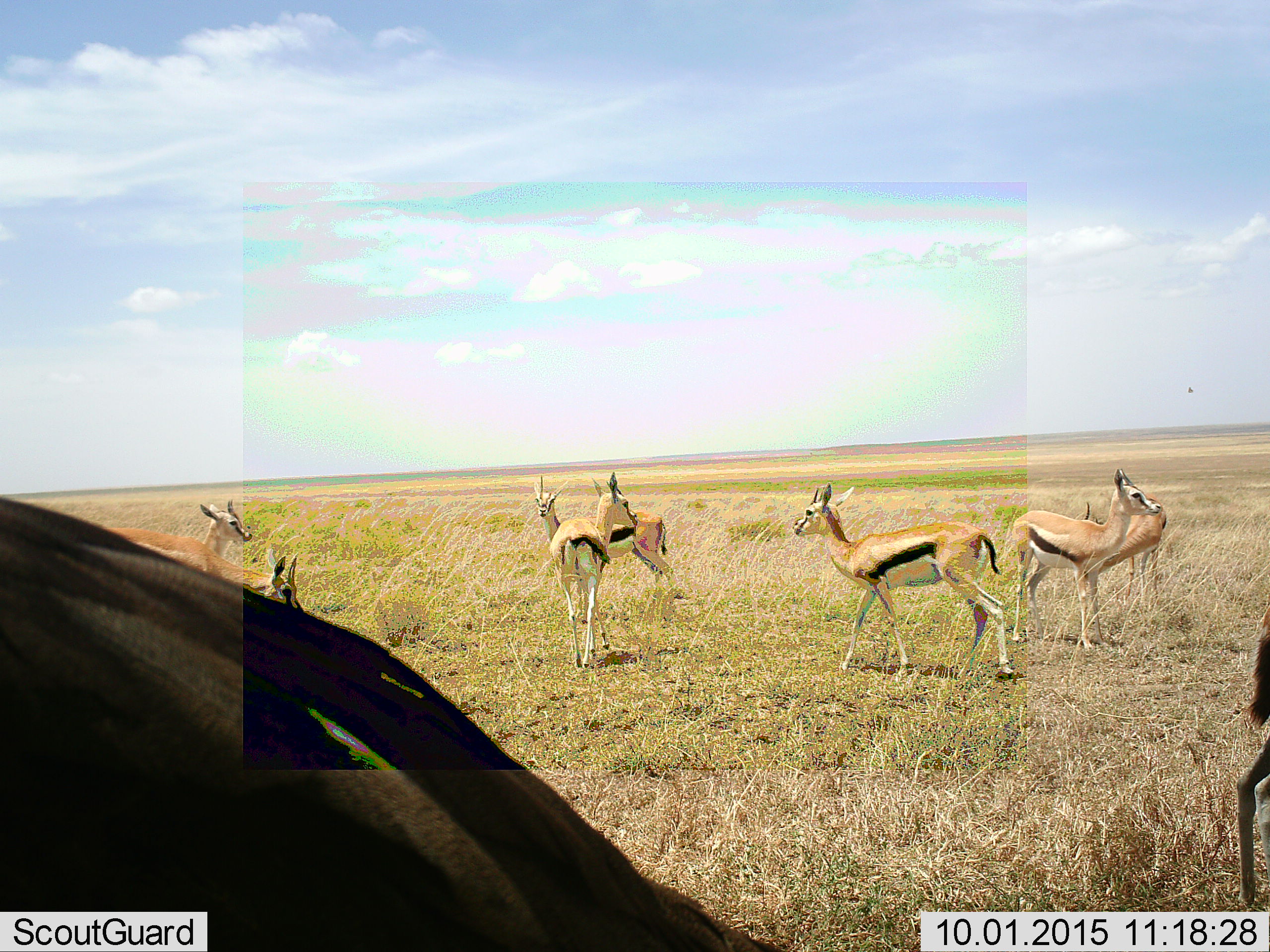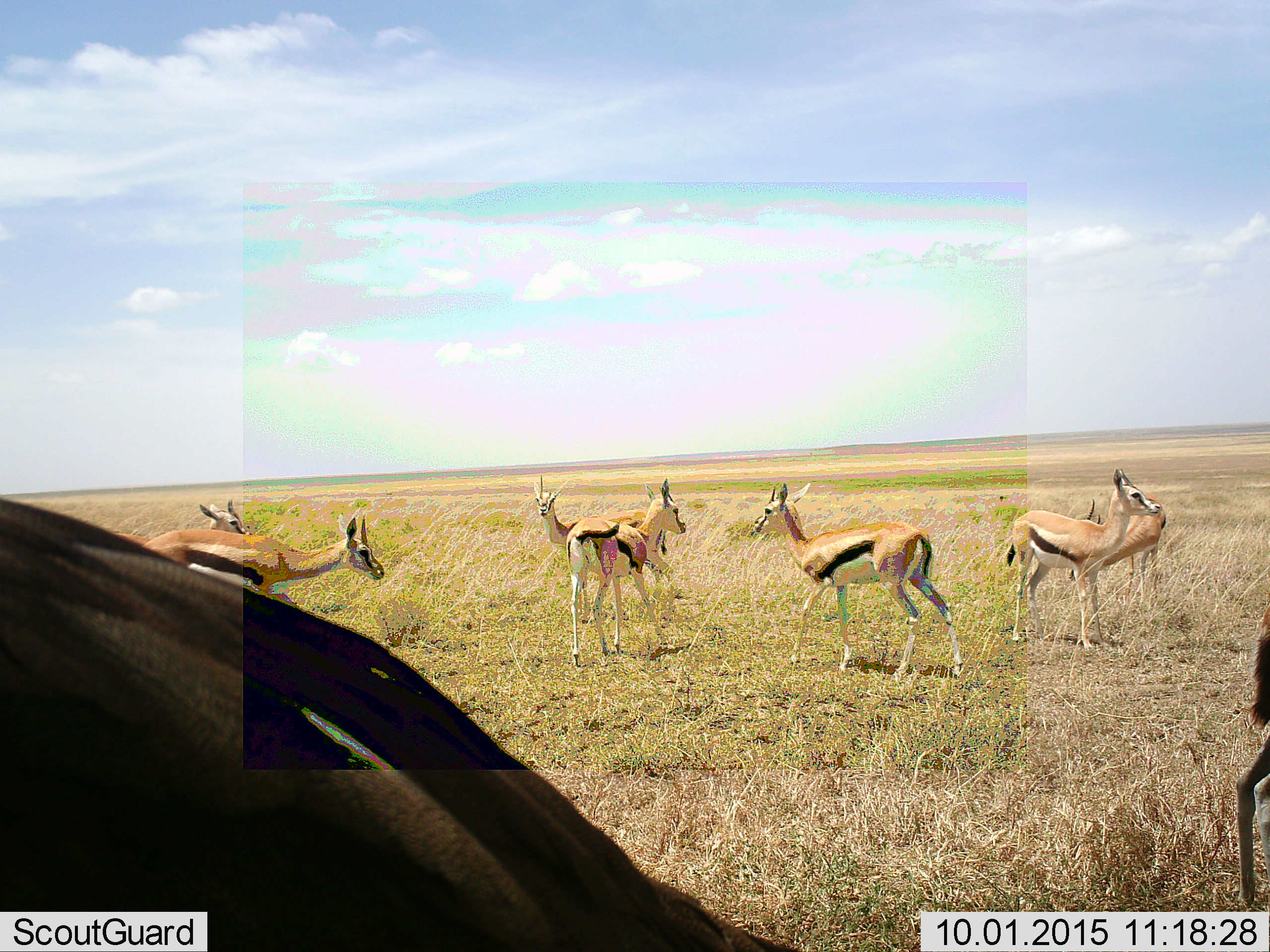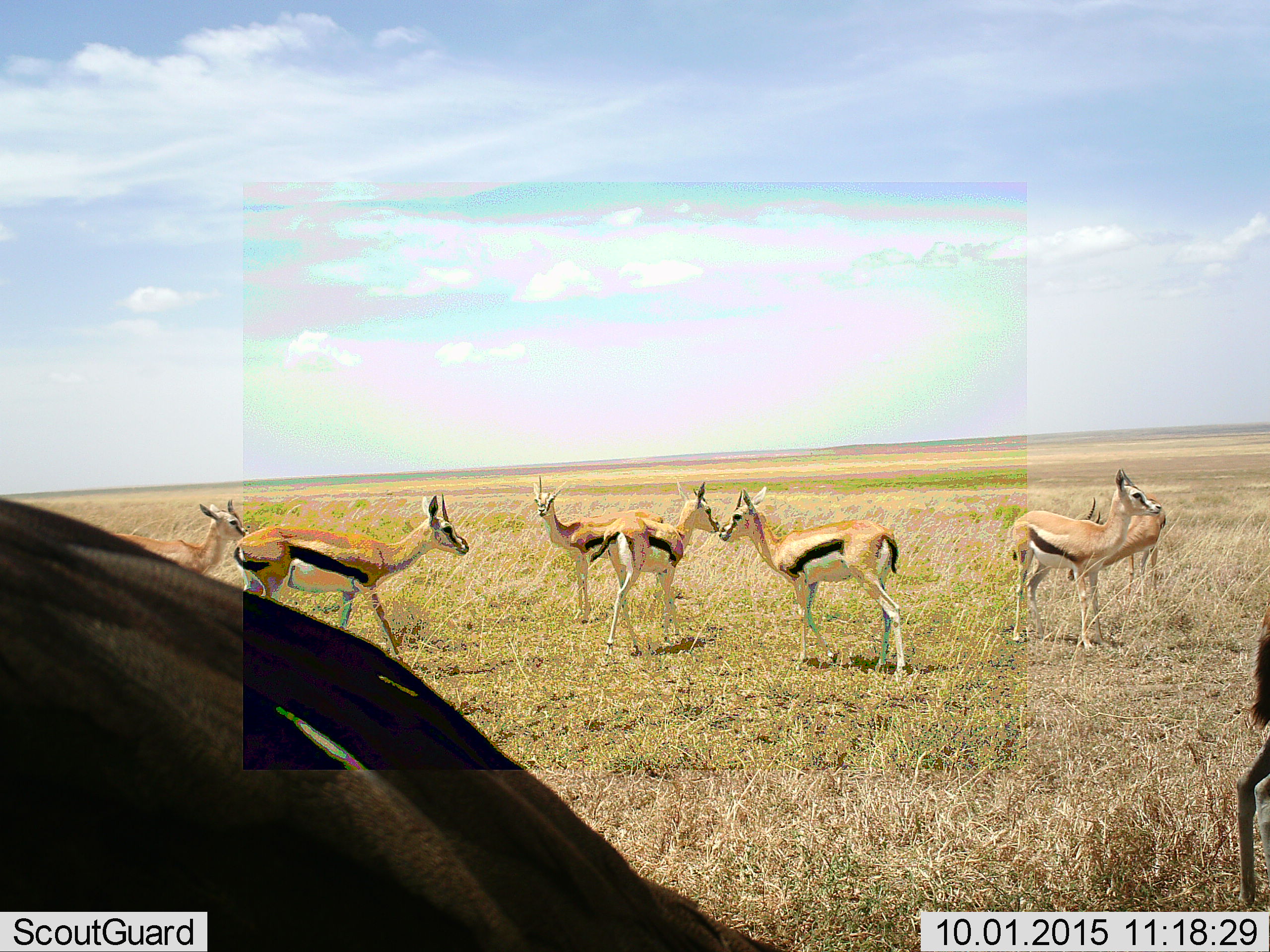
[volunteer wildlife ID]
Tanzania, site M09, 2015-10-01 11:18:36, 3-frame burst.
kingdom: Animalia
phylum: Chordata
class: Mammalia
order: Artiodactyla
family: Bovidae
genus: Eudorcas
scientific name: Eudorcas thomsonii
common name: thomson's gazelle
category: gazellethomsons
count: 9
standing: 83%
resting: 0%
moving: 67%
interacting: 0%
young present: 17%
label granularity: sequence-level